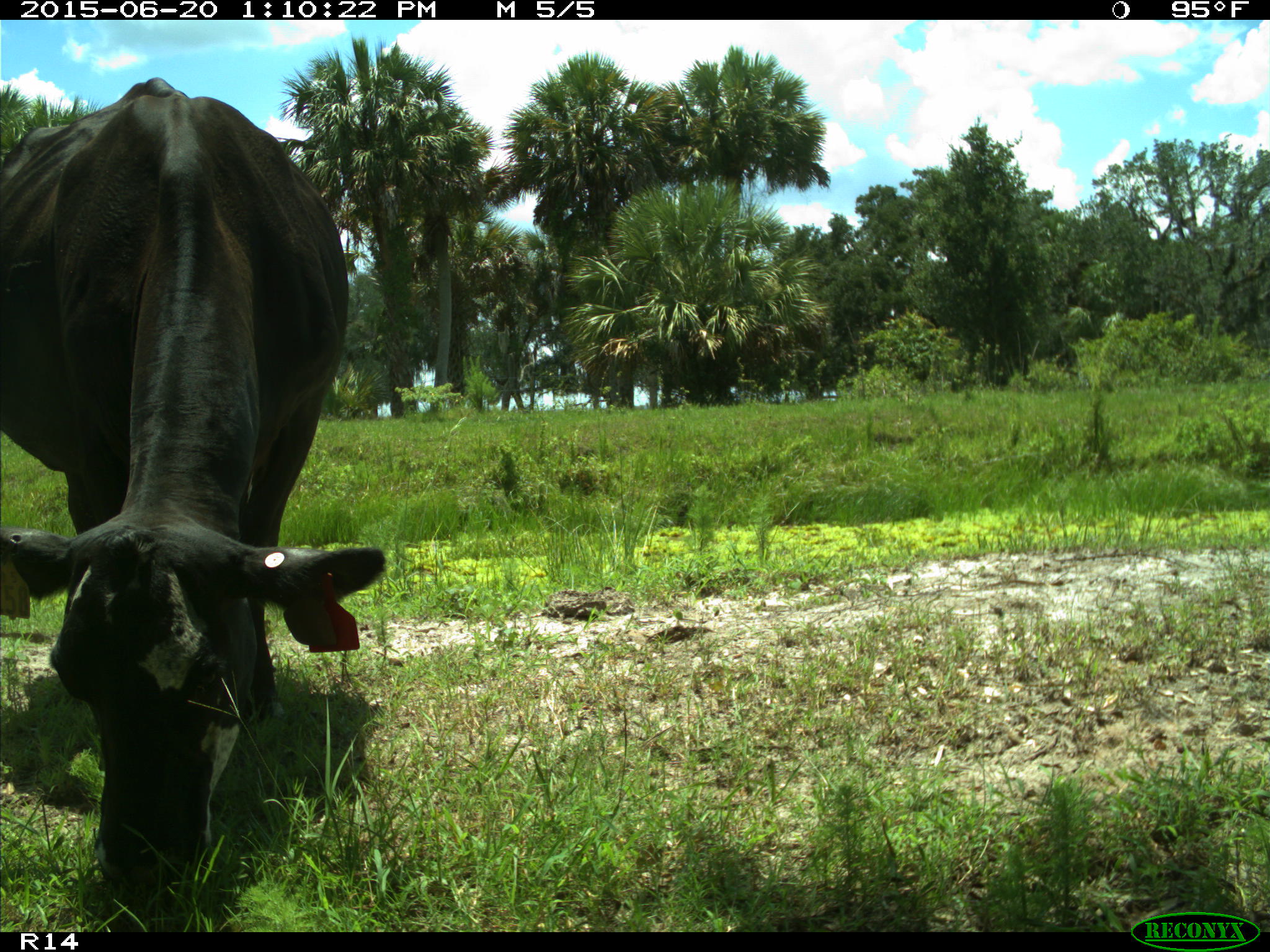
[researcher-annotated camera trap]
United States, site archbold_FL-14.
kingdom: Animalia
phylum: Chordata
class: Mammalia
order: Artiodactyla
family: Bovidae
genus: Bos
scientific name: Bos taurus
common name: domestic cow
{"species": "Bos taurus (domestic cow)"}